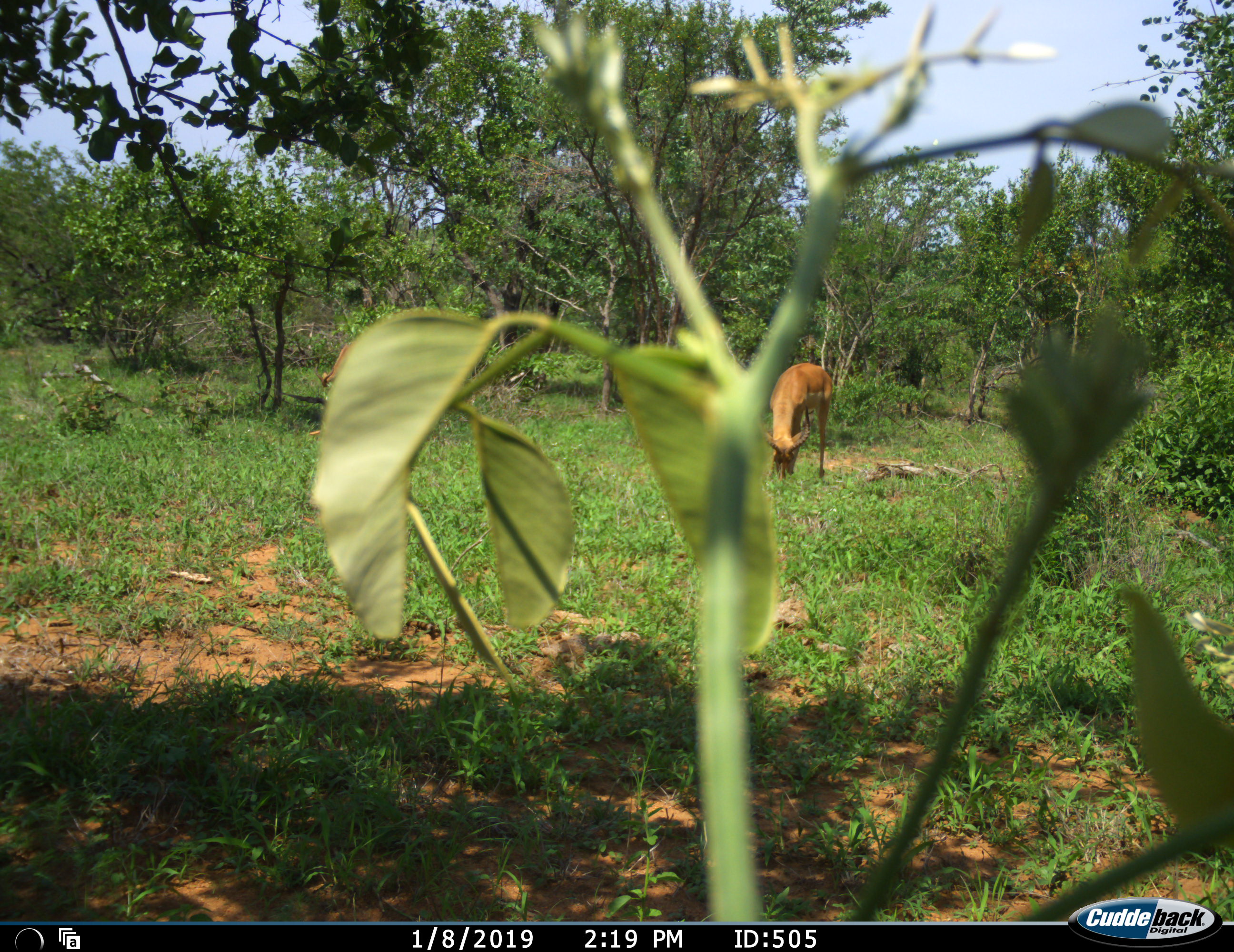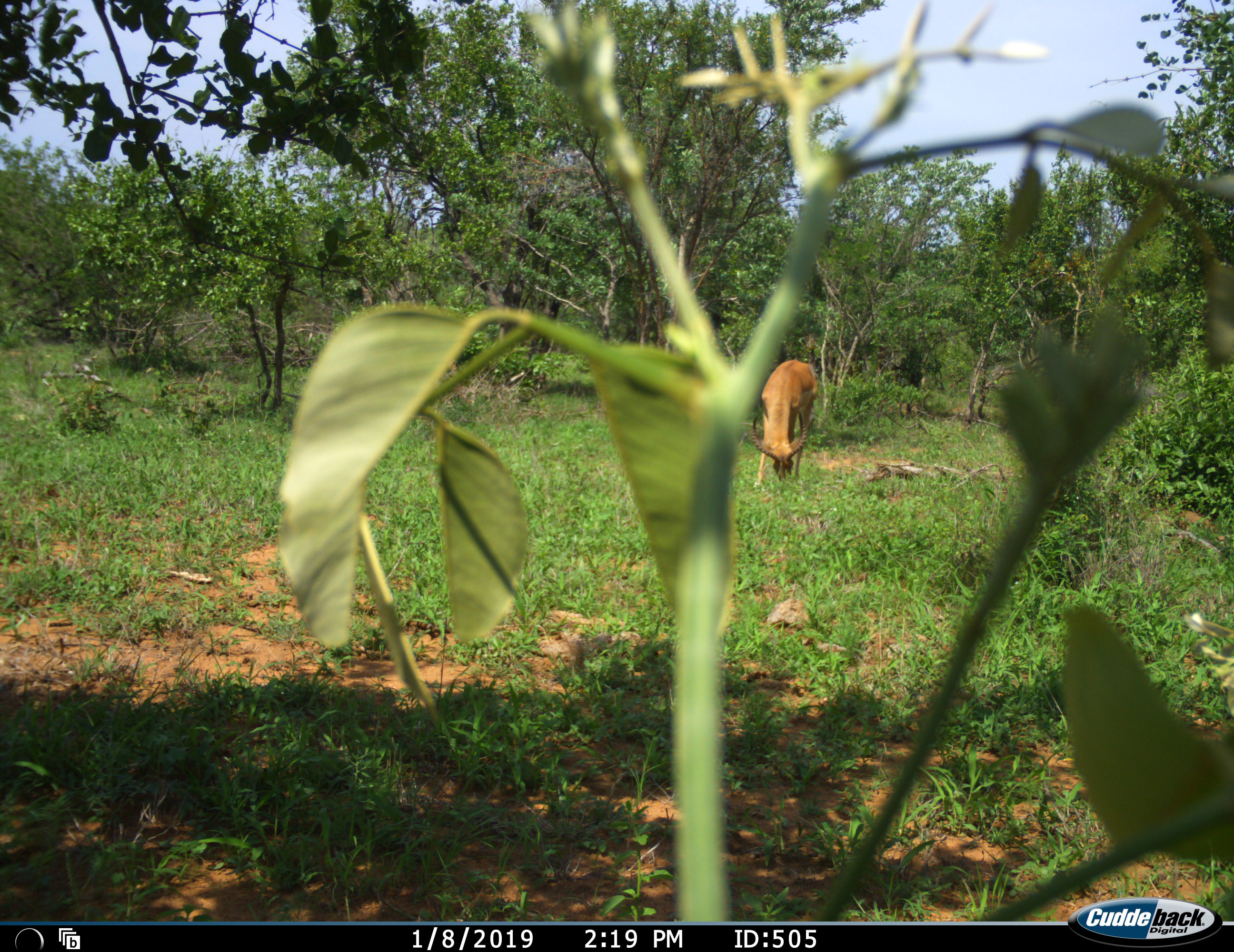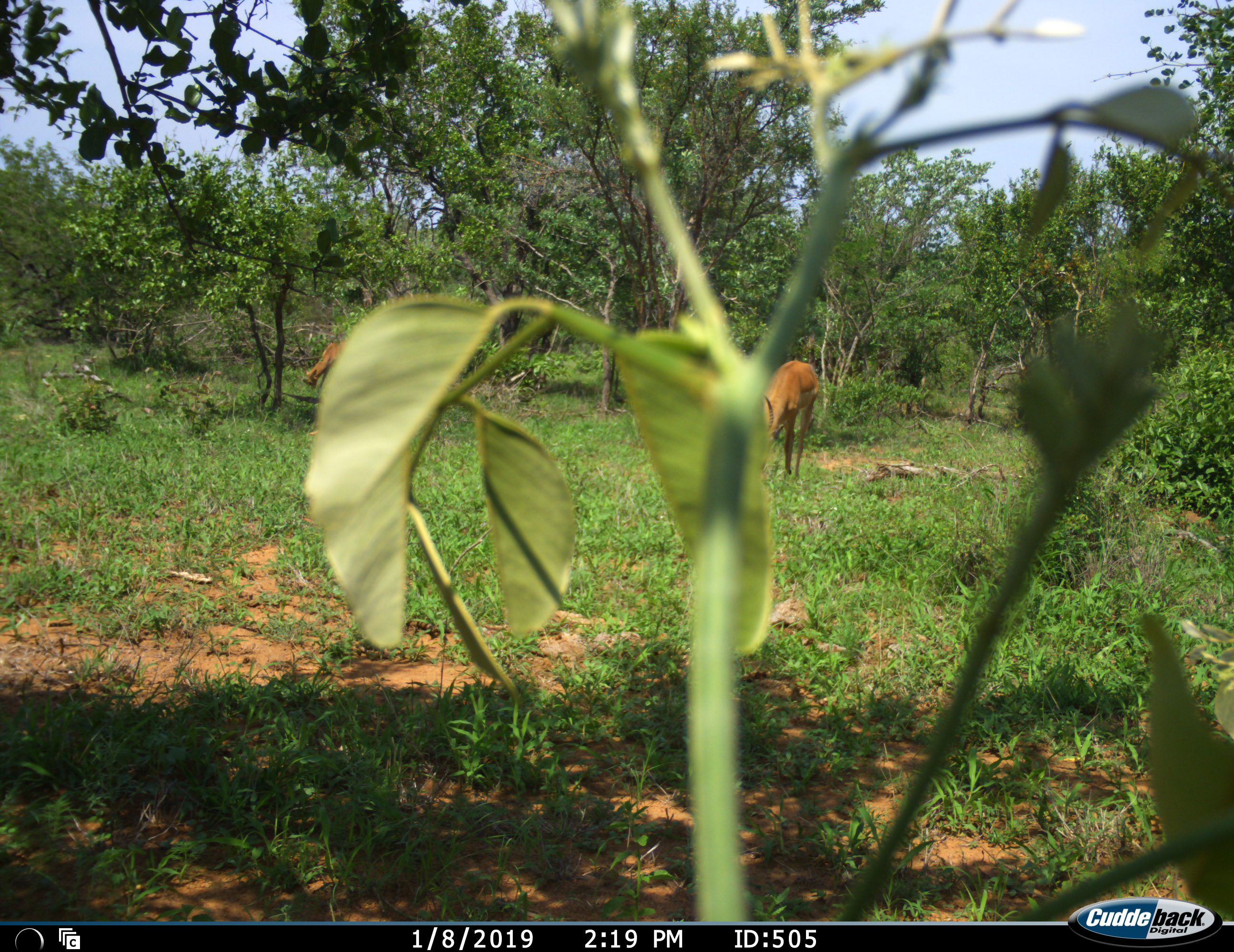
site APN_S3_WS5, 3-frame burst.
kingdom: Animalia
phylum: Chordata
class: Mammalia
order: Artiodactyla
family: Bovidae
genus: Aepyceros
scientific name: Aepyceros melampus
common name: impala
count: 2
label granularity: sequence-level